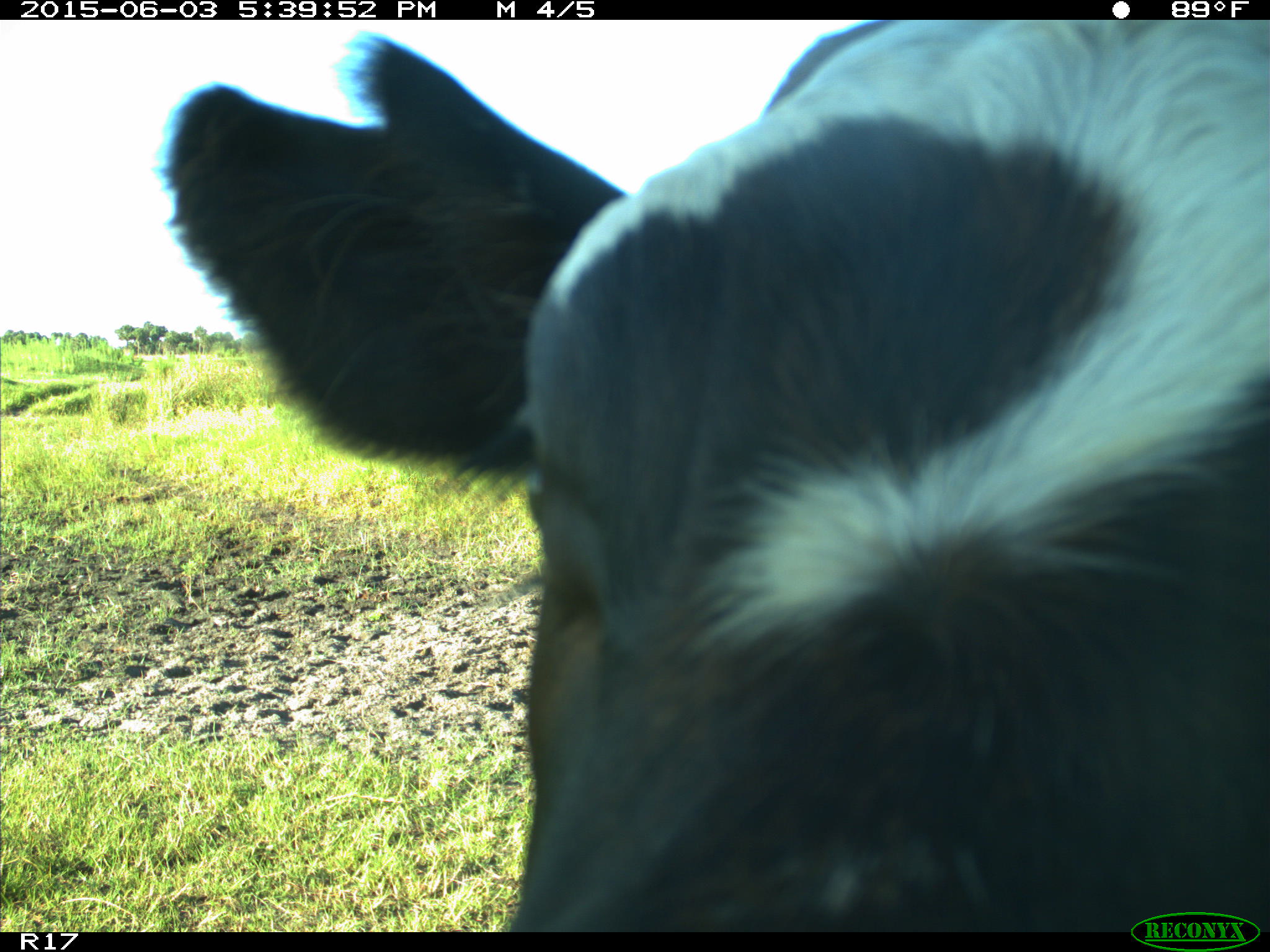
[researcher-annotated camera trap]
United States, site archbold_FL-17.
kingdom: Animalia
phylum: Chordata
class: Mammalia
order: Artiodactyla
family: Bovidae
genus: Bos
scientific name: Bos taurus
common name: domestic cow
Bos taurus (domestic cow).